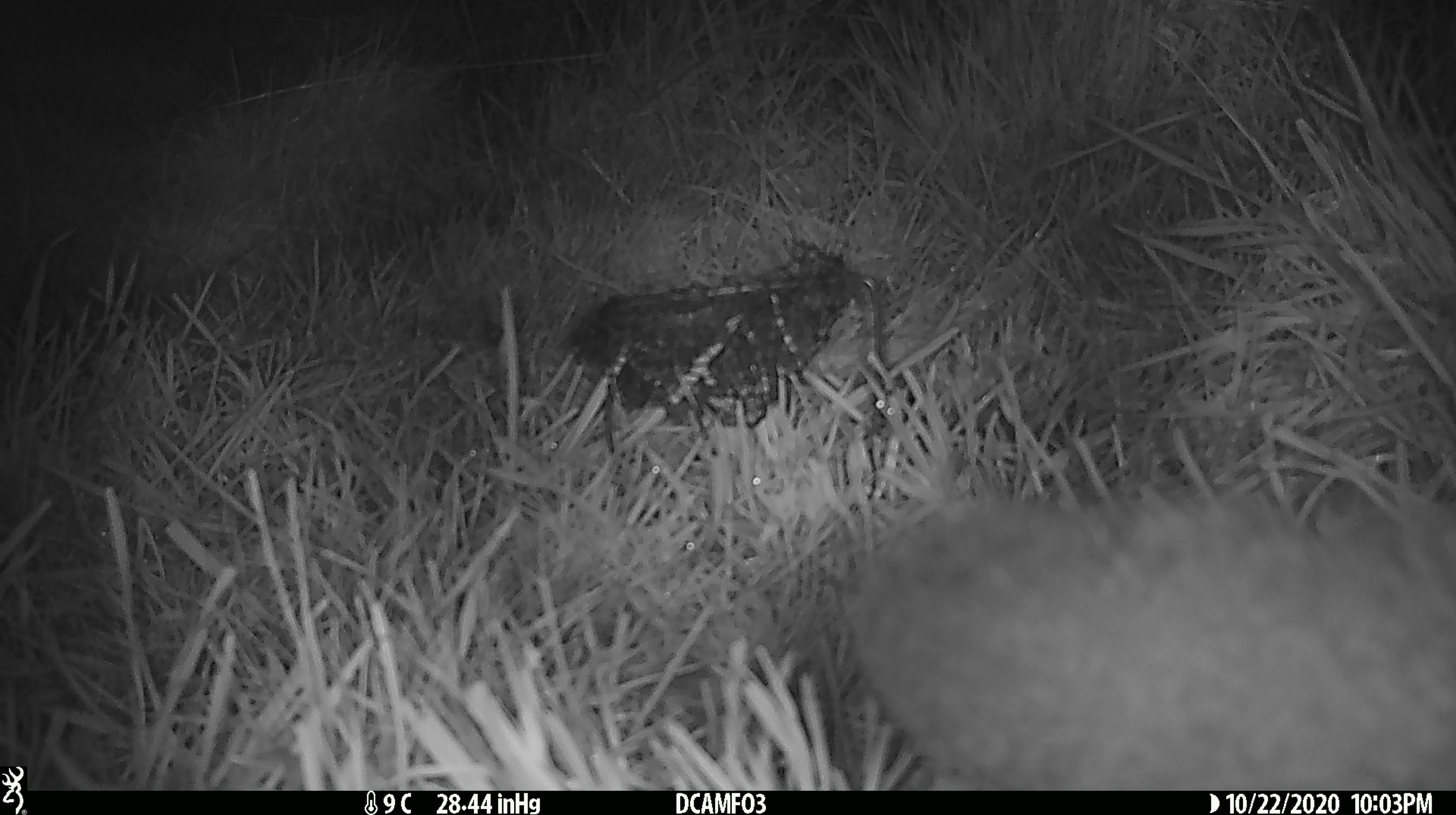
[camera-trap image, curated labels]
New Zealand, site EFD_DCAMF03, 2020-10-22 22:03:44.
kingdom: Animalia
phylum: Chordata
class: Mammalia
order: Diprotodontia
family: Phalangeridae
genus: Trichosurus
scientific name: Trichosurus vulpecula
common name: common brushtail possum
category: possum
Possum (common brushtail possum) (Trichosurus vulpecula).